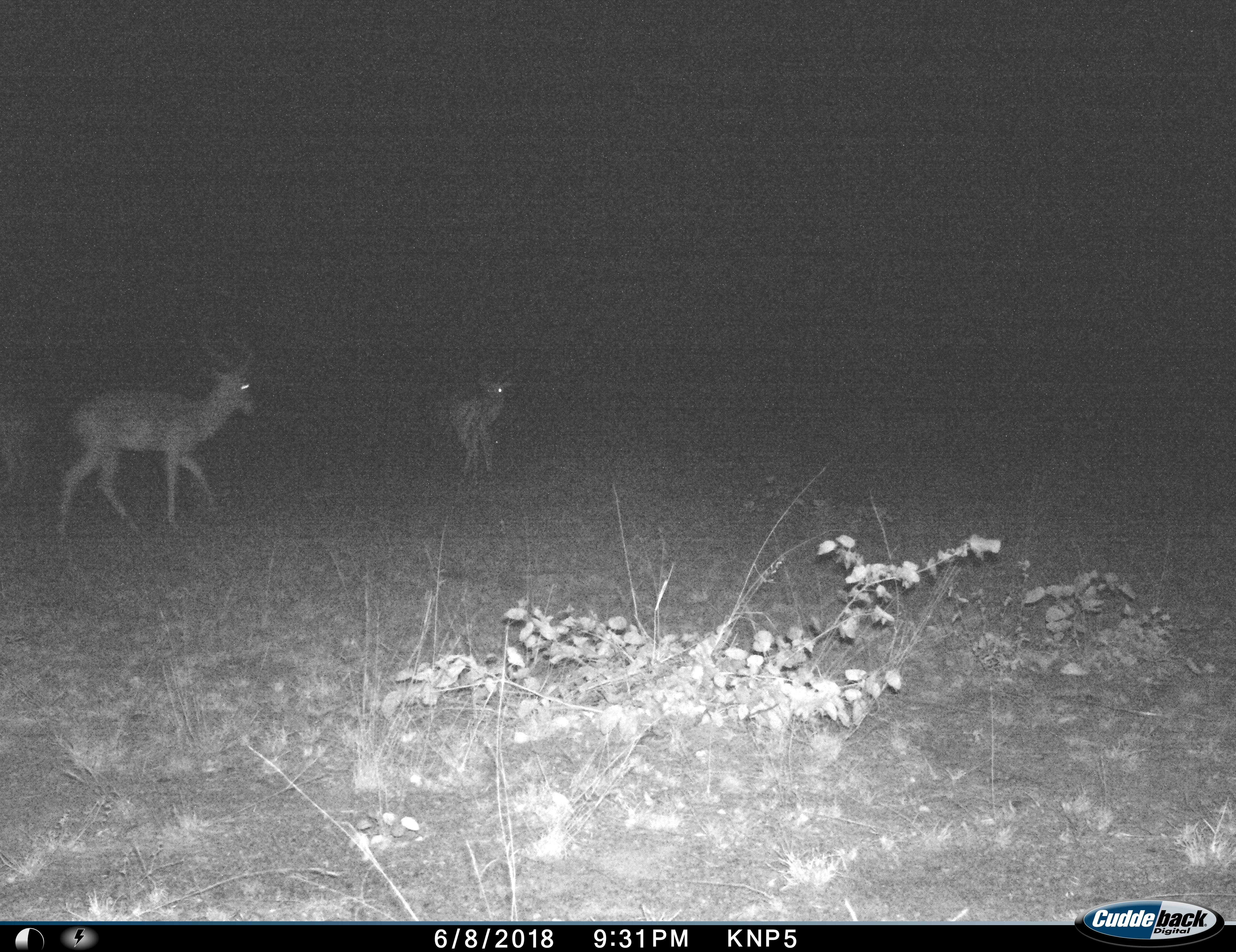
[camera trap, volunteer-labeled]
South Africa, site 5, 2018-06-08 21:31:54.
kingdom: Animalia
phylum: Chordata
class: Mammalia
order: Artiodactyla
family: Bovidae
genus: Aepyceros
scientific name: Aepyceros melampus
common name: impala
Impala (Aepyceros melampus), count 2. Behavior (volunteer vote fractions): standing 50%, resting 0%, moving 100%, interacting 0%. Young present (vote fraction): 0%. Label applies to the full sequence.